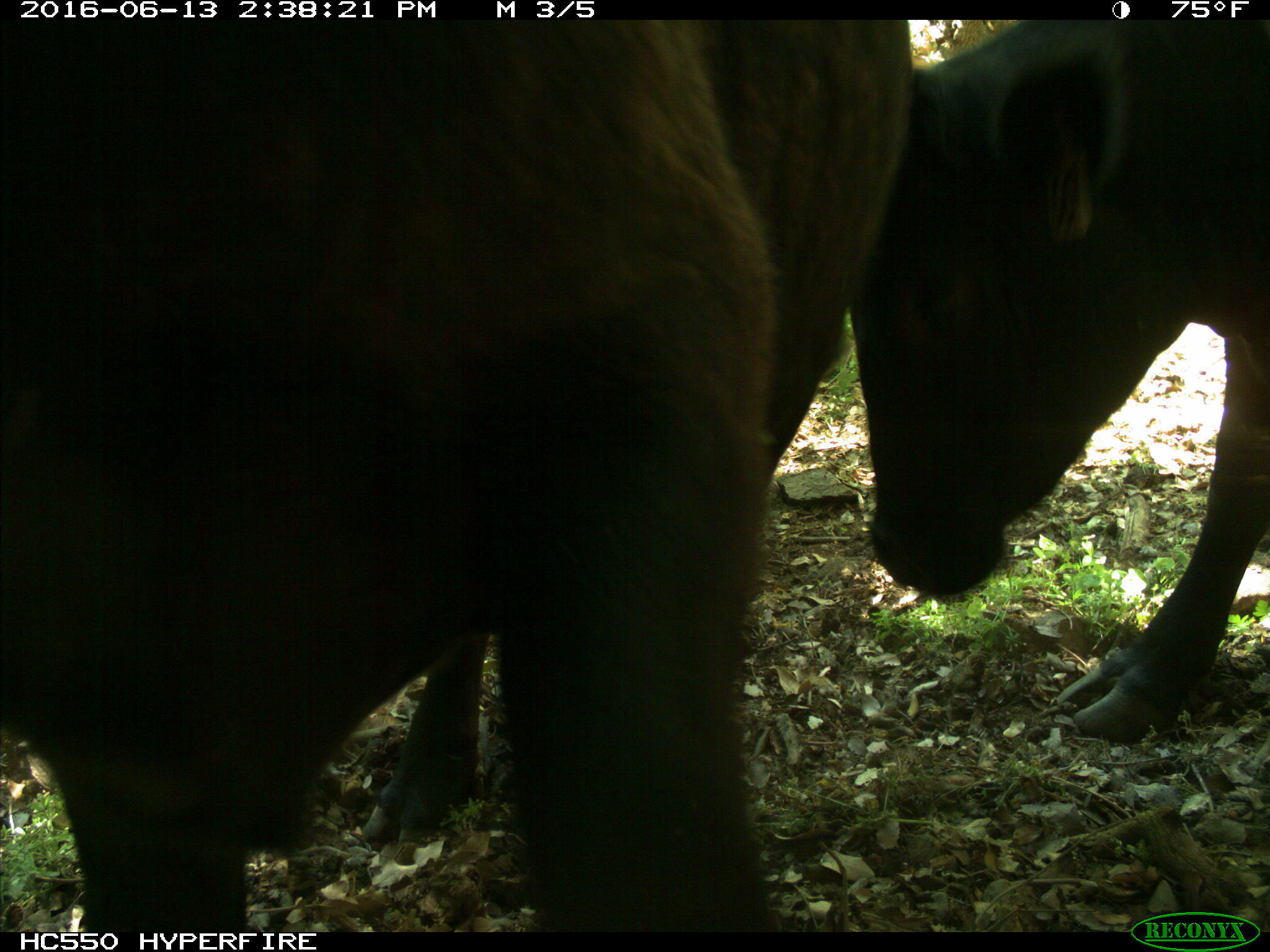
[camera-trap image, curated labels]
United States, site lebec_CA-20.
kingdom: Animalia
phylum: Chordata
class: Mammalia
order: Artiodactyla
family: Bovidae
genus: Bos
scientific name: Bos taurus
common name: domestic cow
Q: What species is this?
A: Bos taurus (domestic cow).